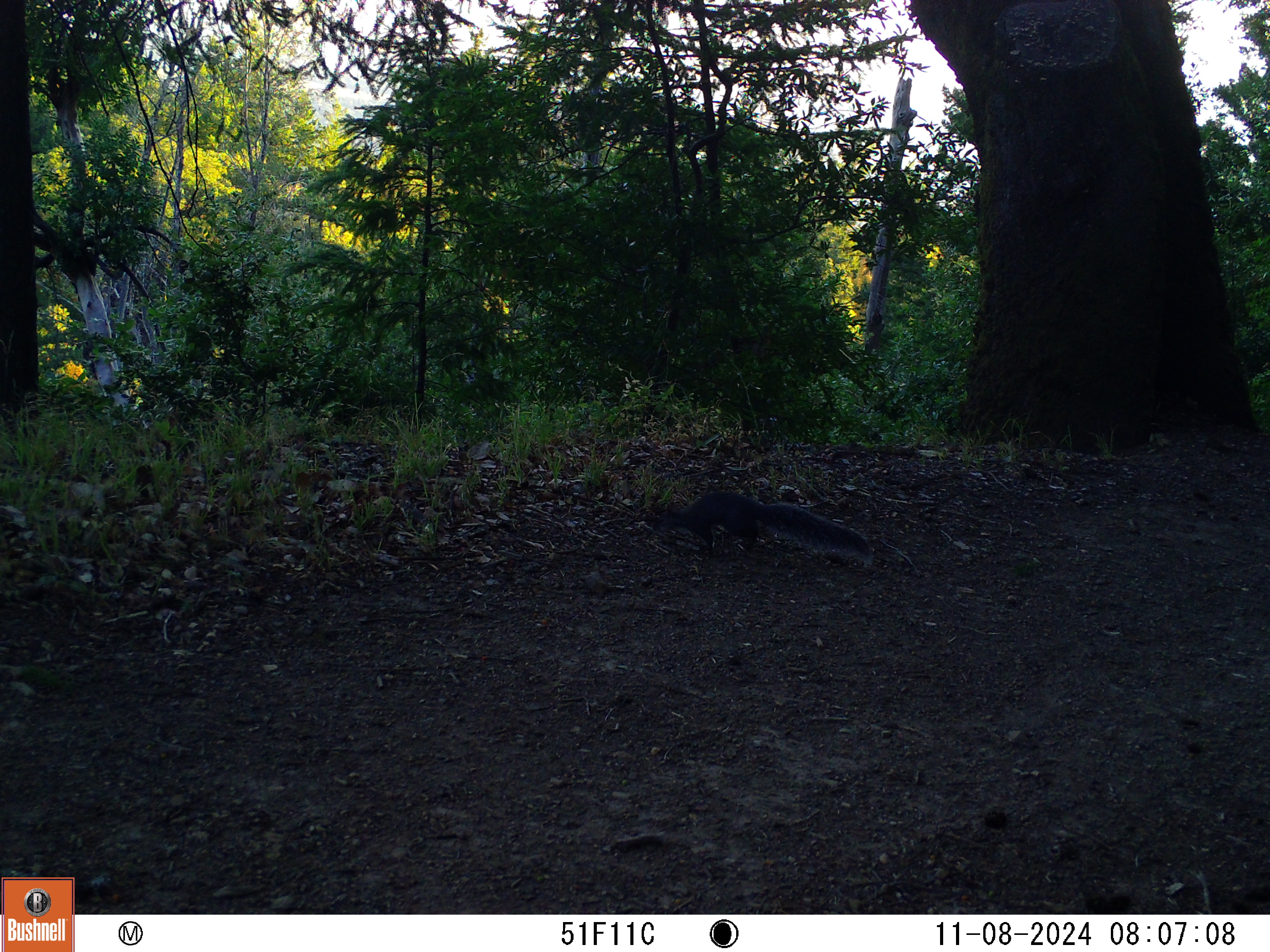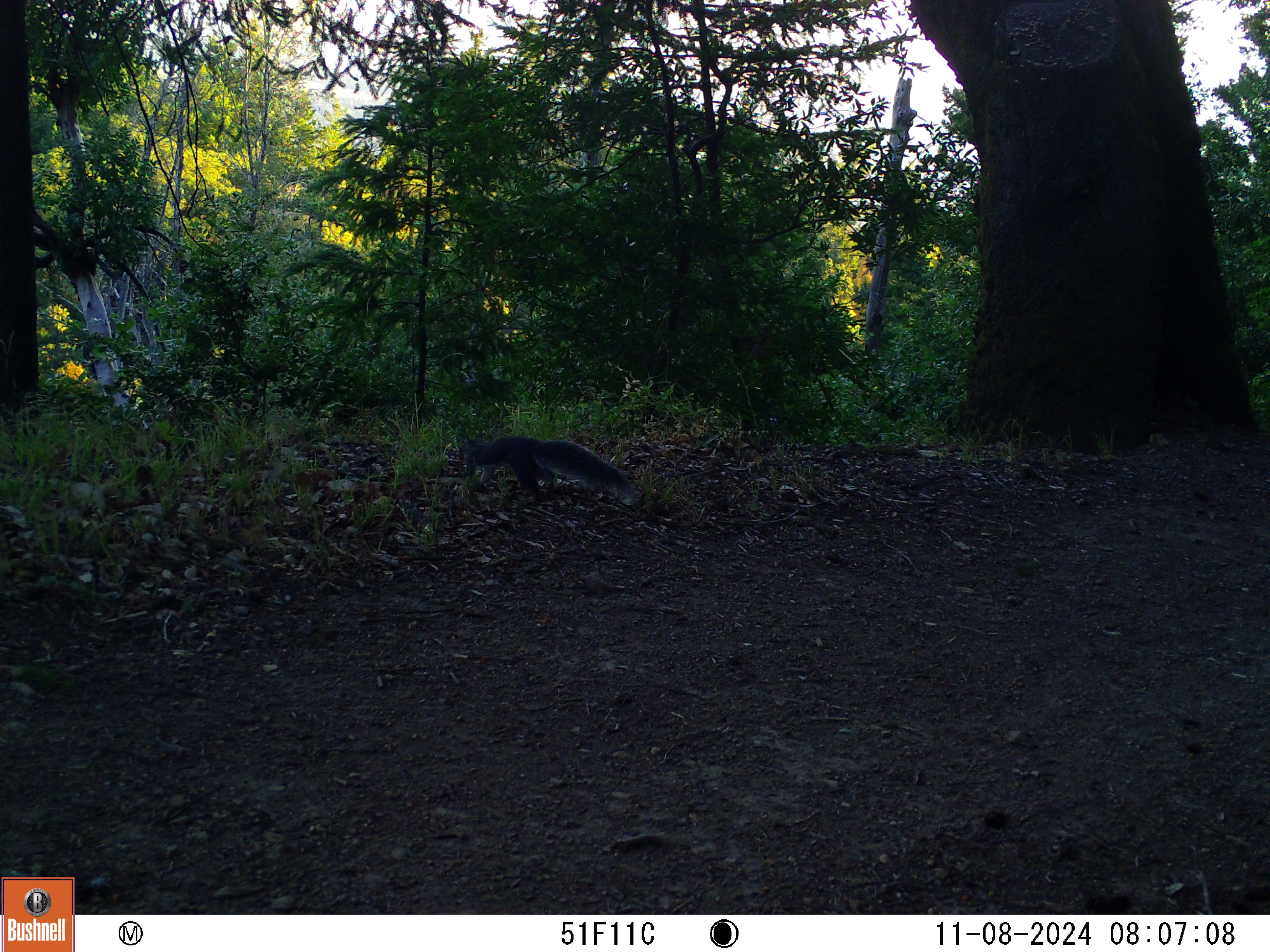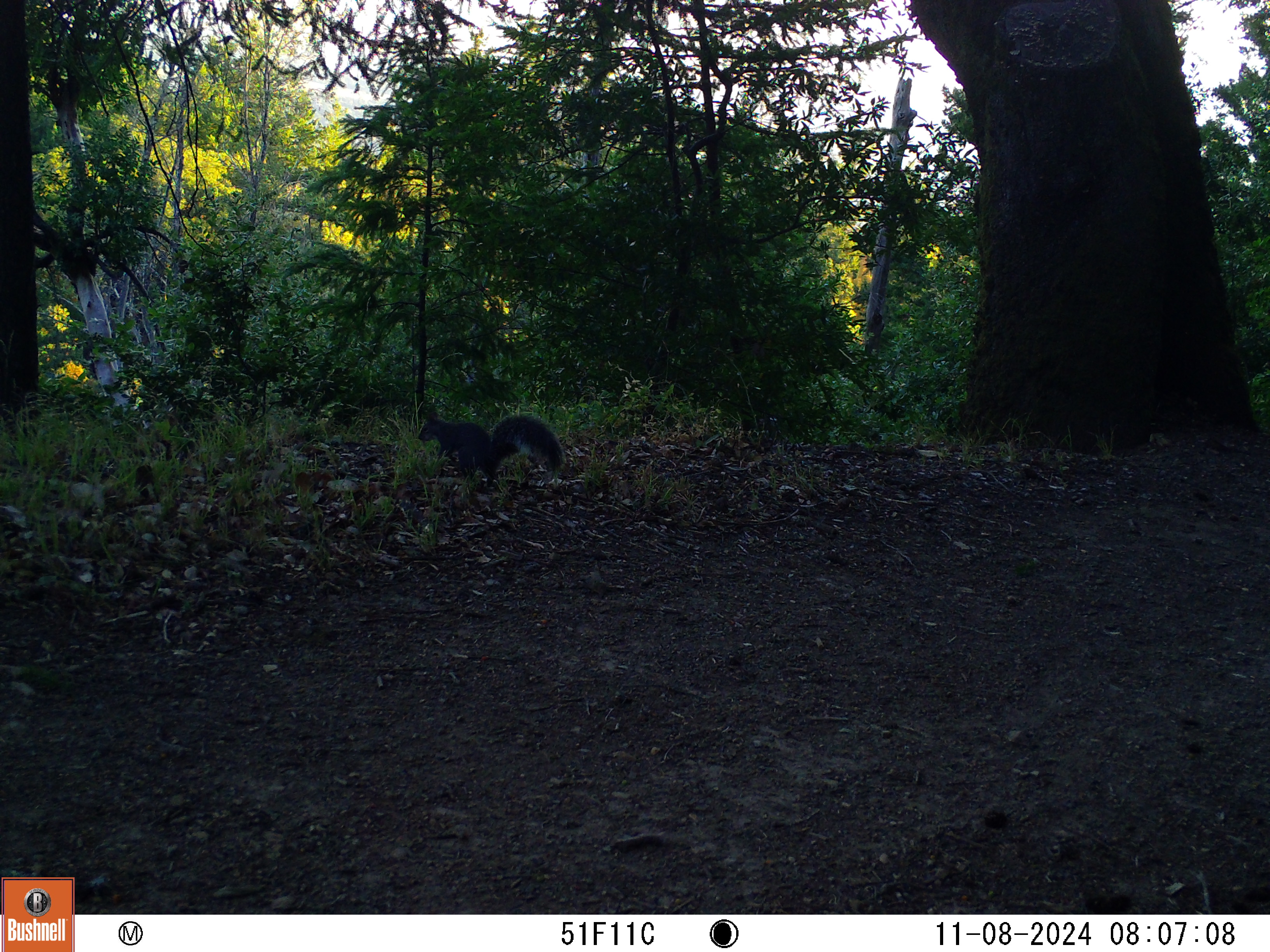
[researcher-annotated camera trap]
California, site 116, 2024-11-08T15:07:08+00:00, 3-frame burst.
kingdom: Animalia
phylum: Chordata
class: Mammalia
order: Rodentia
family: Sciuridae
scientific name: Sciuridae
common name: squirrel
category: unknown squirrel